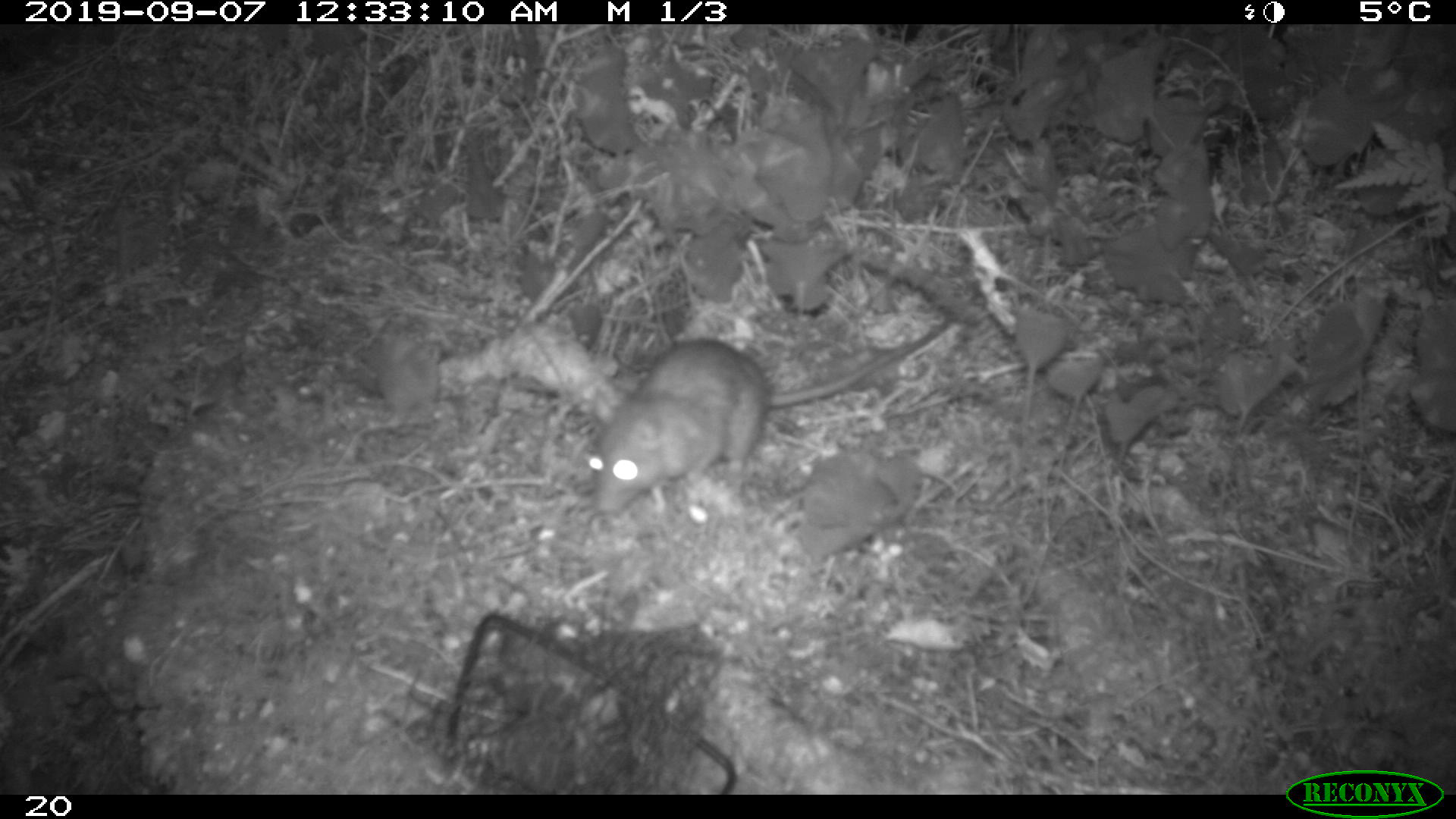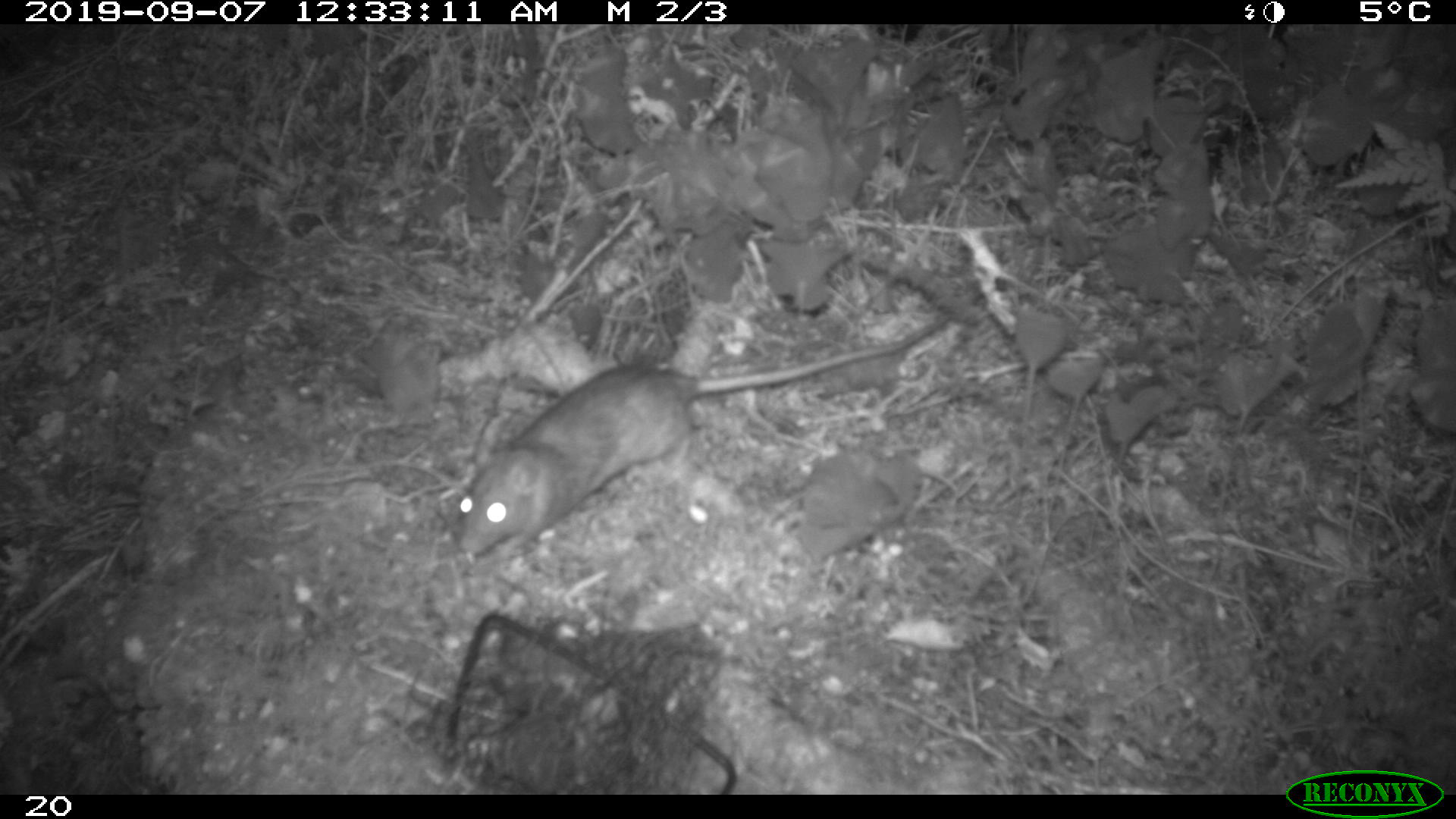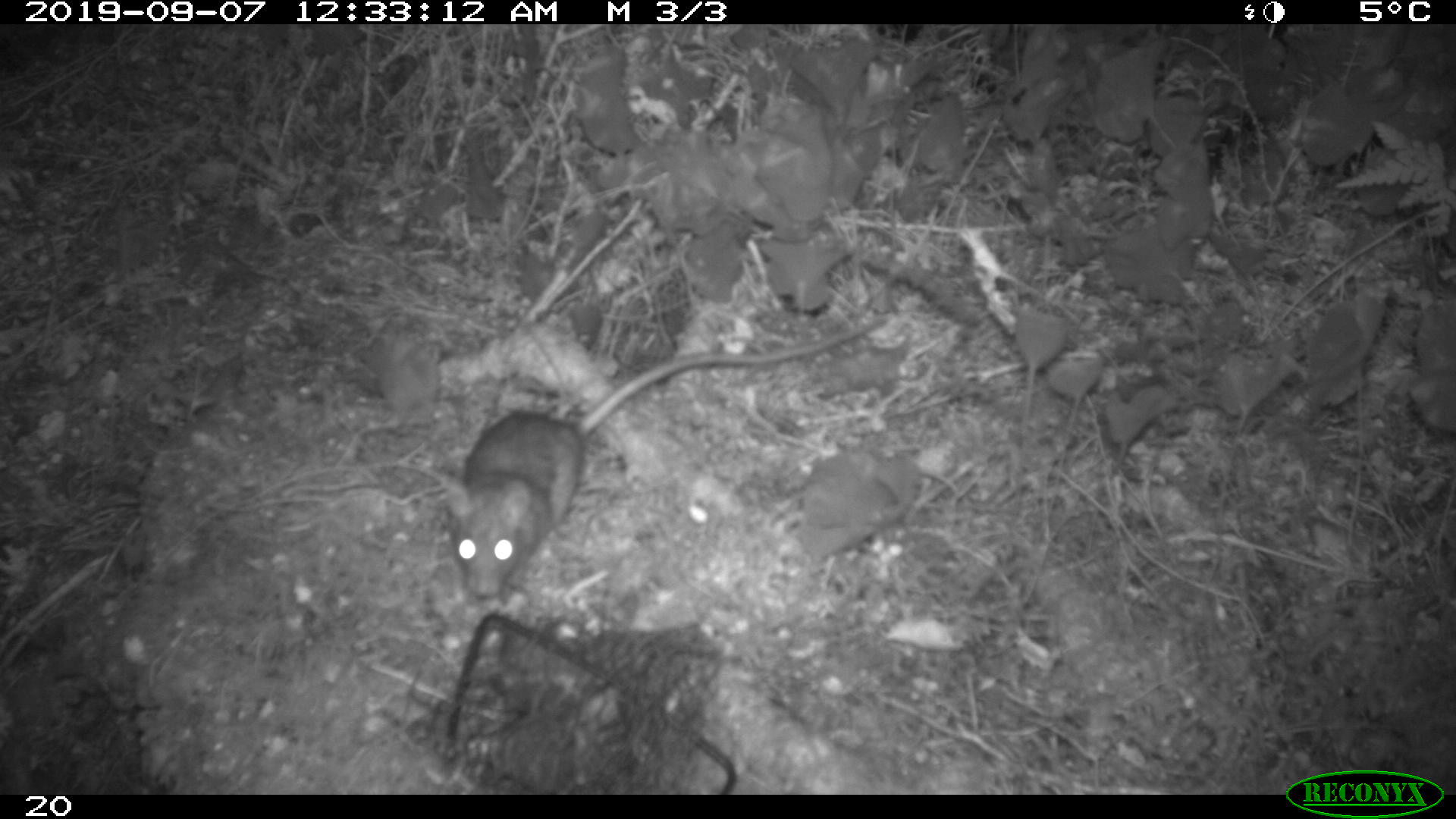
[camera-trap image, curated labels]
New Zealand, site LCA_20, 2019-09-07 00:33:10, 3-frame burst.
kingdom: Animalia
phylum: Chordata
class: Mammalia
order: Rodentia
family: Muridae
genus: Rattus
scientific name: Rattus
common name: rat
Rat (Rattus).